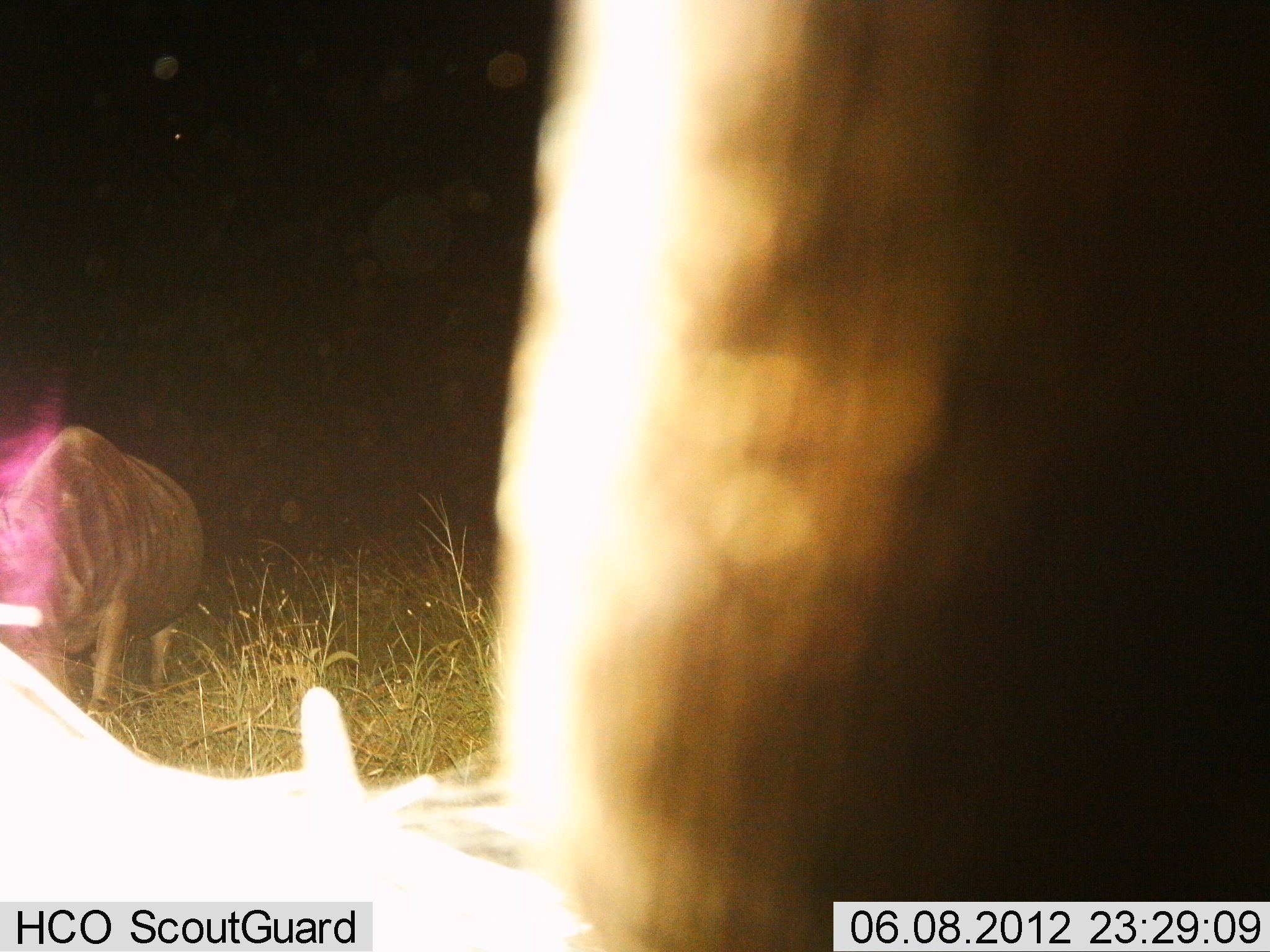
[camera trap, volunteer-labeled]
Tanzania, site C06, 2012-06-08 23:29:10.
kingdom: Animalia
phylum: Chordata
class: Mammalia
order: Artiodactyla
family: Hippopotamidae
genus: Hippopotamus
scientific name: Hippopotamus amphibius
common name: hippopotamus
Hippopotamus (Hippopotamus amphibius), count 2. Behavior (volunteer vote fractions): standing 67%, resting 0%, moving 17%, interacting 17%. Young present (vote fraction): 0%. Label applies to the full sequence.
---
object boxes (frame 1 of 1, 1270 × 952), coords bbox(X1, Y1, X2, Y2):
animal: bbox(2, 0, 1269, 951); bbox(0, 426, 212, 728)